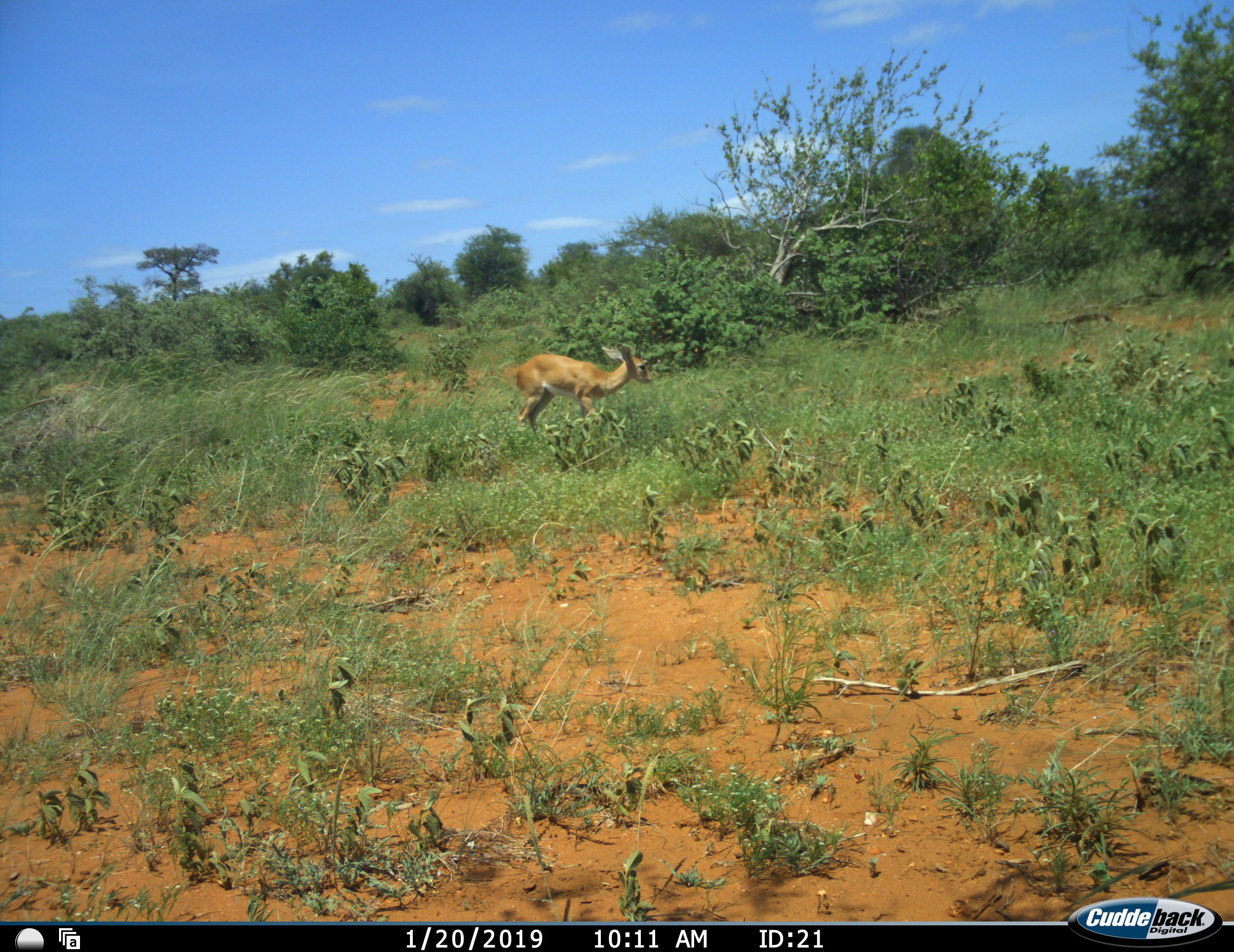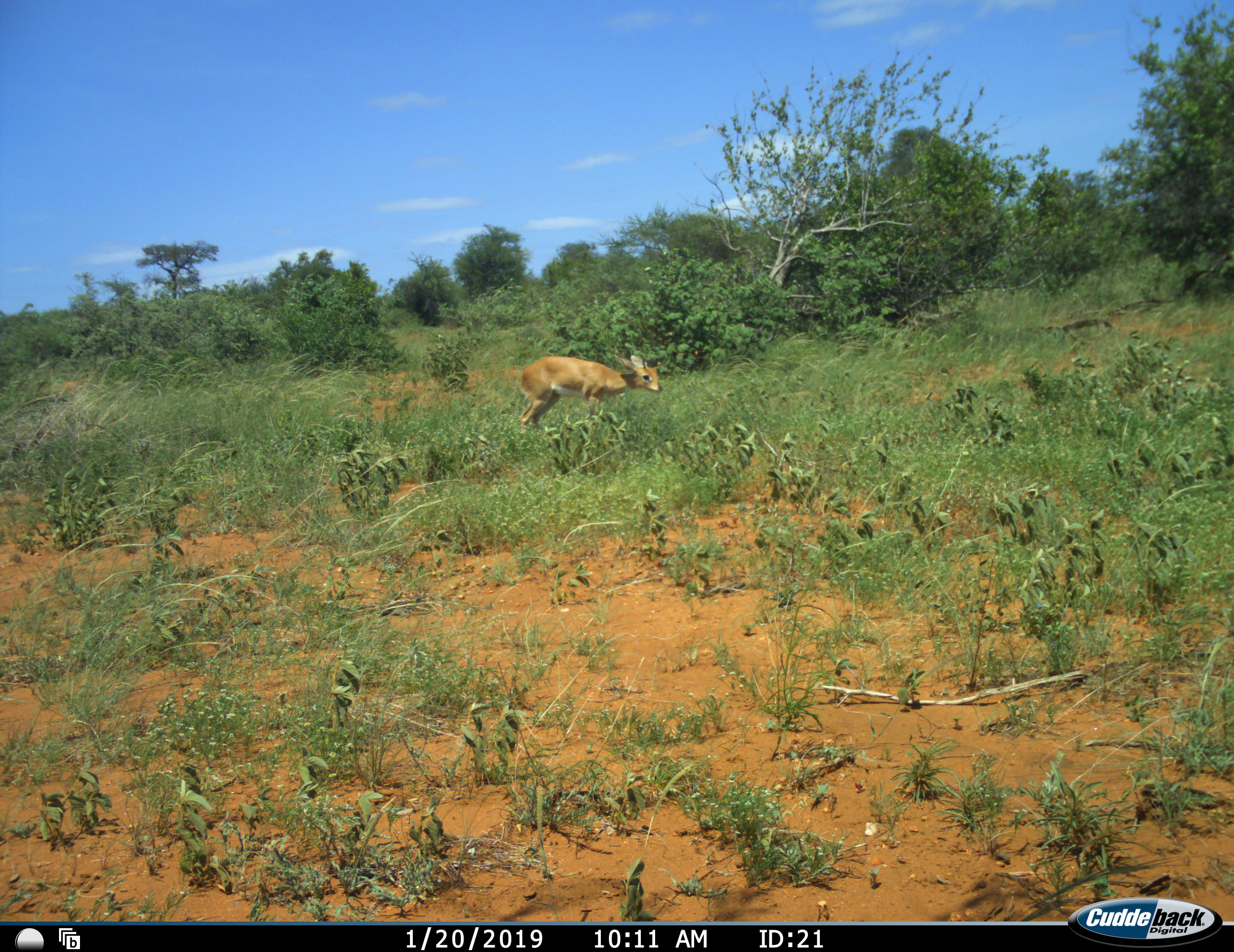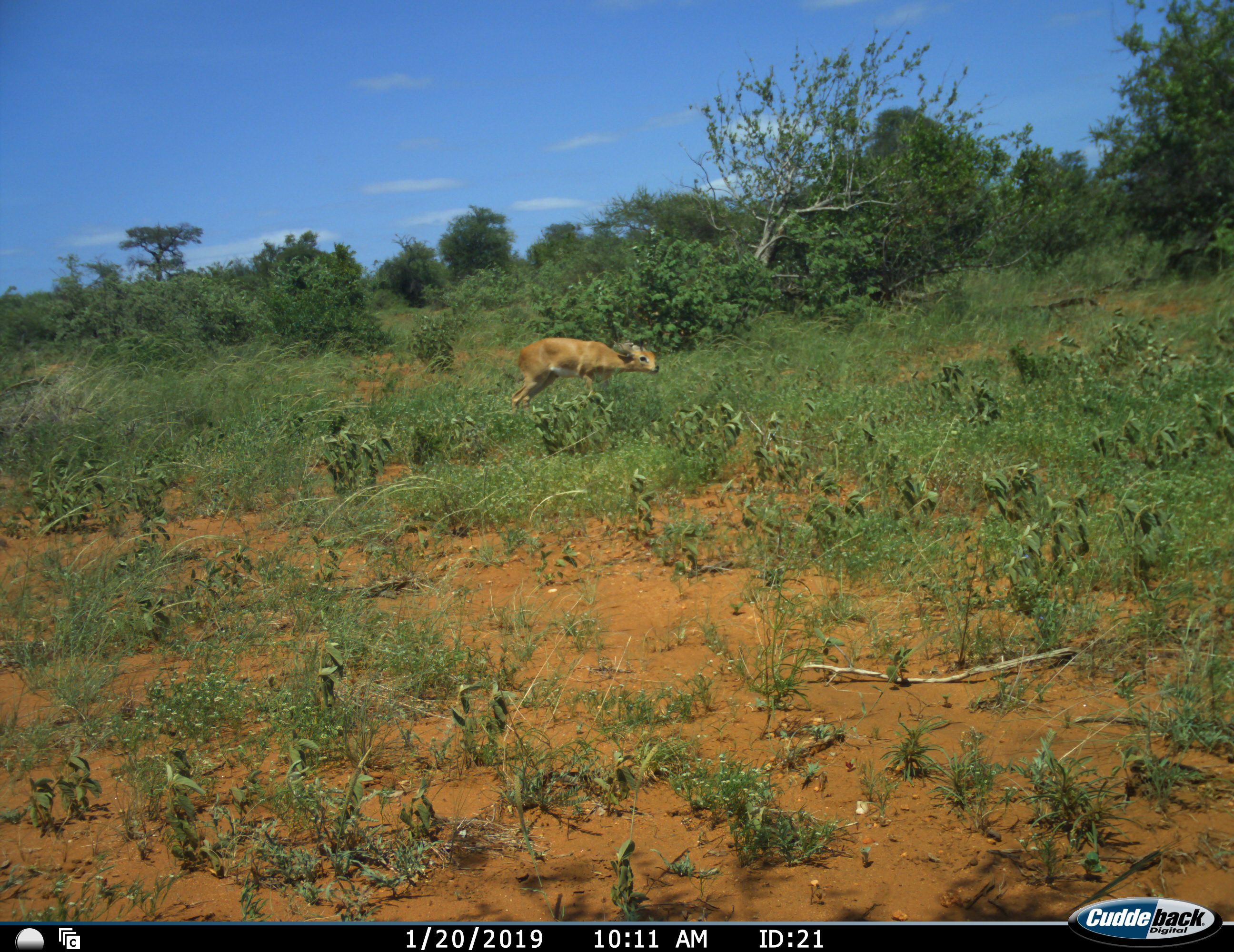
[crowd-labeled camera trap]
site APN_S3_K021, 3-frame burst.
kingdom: Animalia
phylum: Chordata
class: Mammalia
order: Artiodactyla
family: Bovidae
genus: Raphicerus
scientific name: Raphicerus campestris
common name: steenbok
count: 1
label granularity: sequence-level